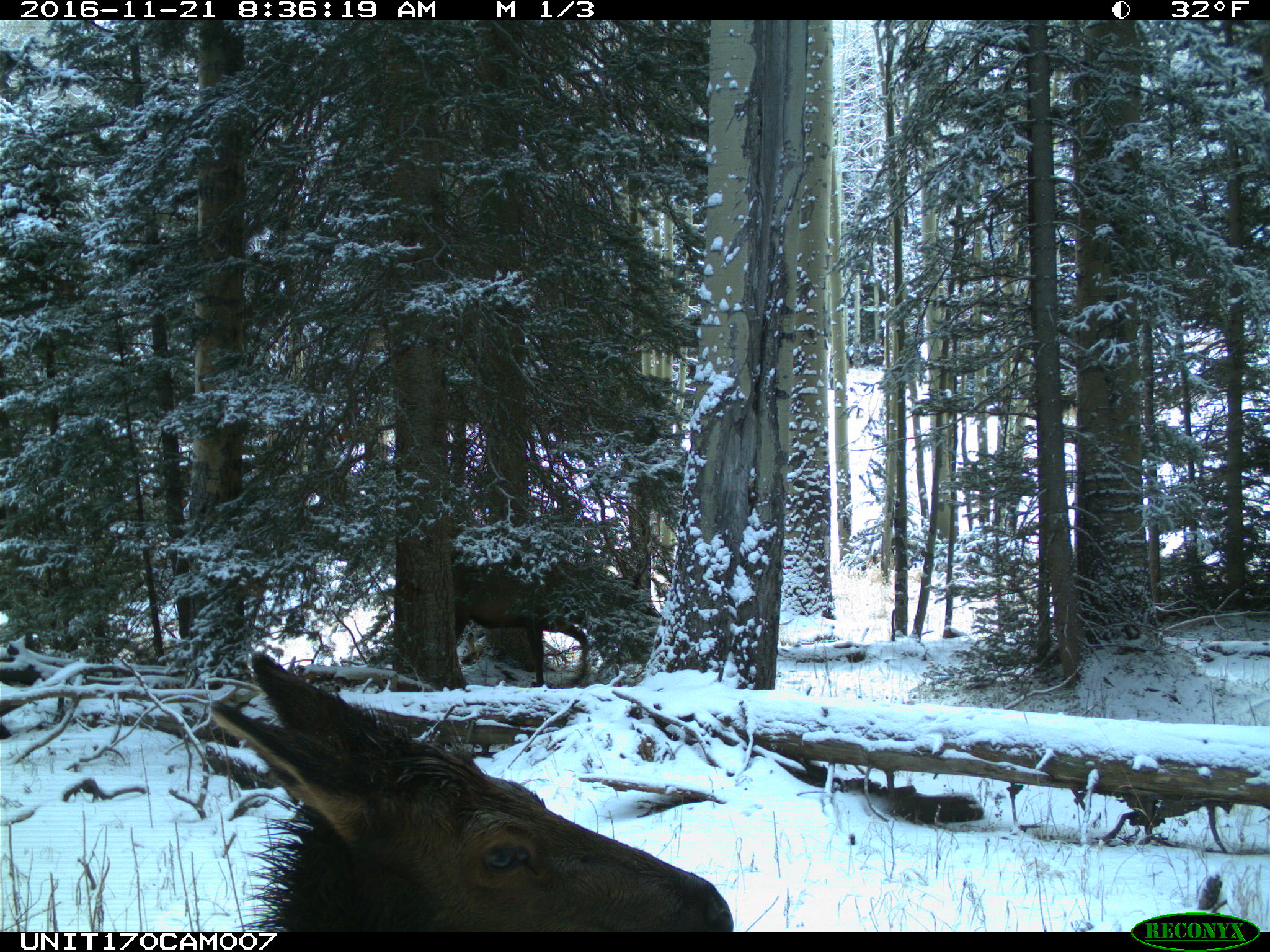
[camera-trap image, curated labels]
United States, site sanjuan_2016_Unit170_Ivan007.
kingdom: Animalia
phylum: Chordata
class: Mammalia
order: Artiodactyla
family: Cervidae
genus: Cervus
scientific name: Cervus elaphus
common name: red deer